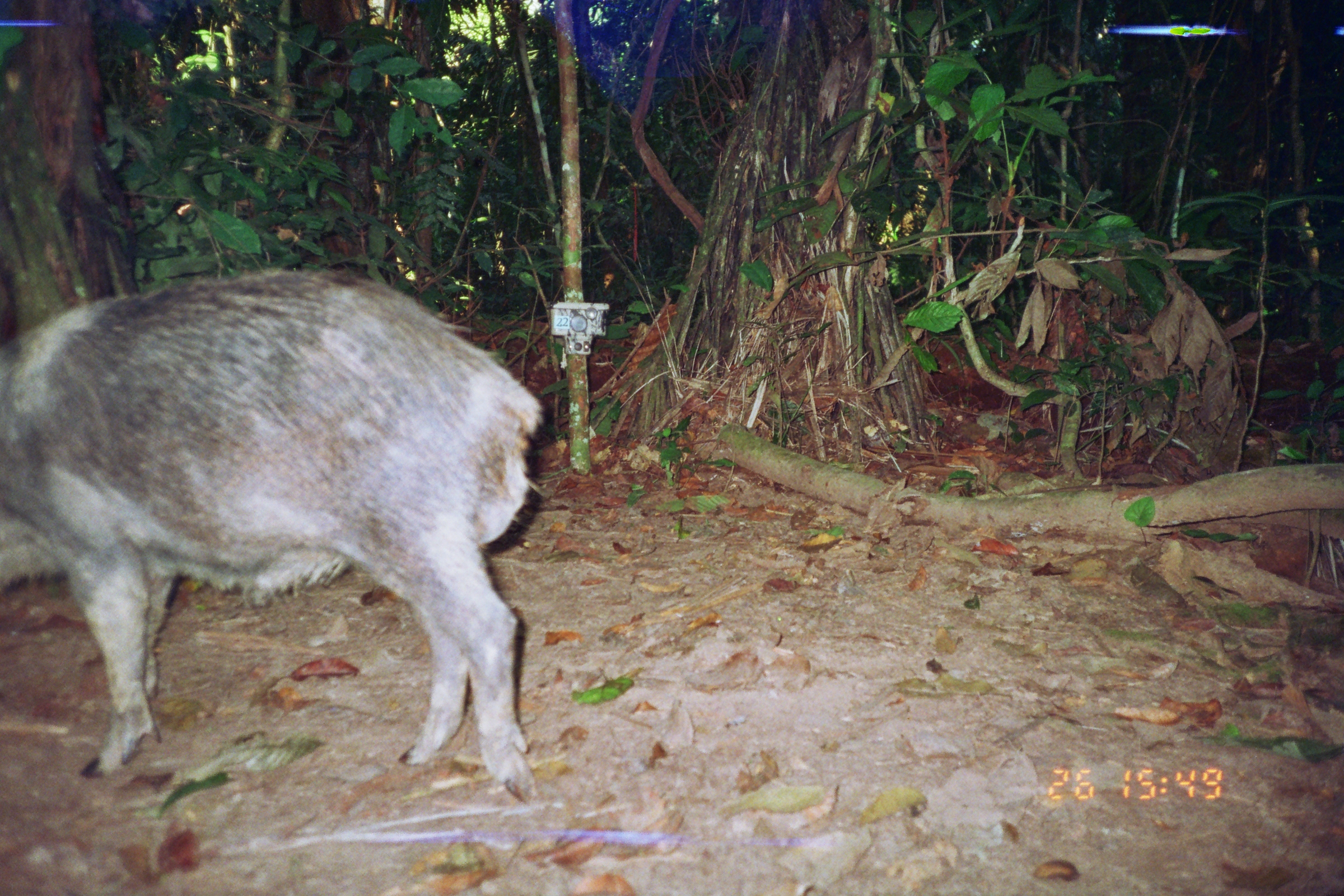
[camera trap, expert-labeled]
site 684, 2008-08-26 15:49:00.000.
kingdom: Animalia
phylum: Chordata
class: Mammalia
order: Artiodactyla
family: Tayassuidae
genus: Tayassu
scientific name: Tayassu pecari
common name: white-lipped peccary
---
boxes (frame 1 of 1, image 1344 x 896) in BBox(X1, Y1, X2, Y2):
tayassu pecari: BBox(0, 268, 540, 808)